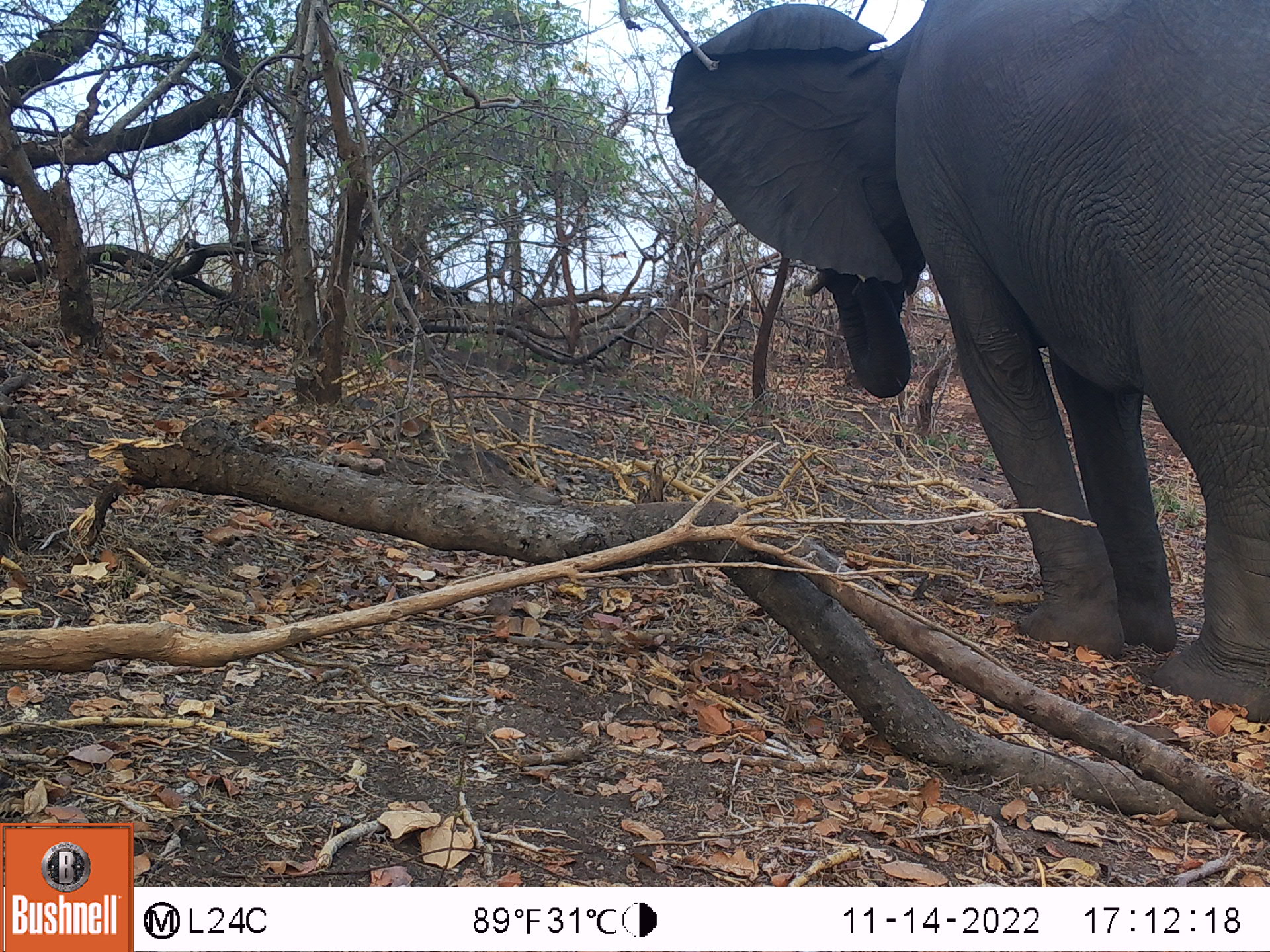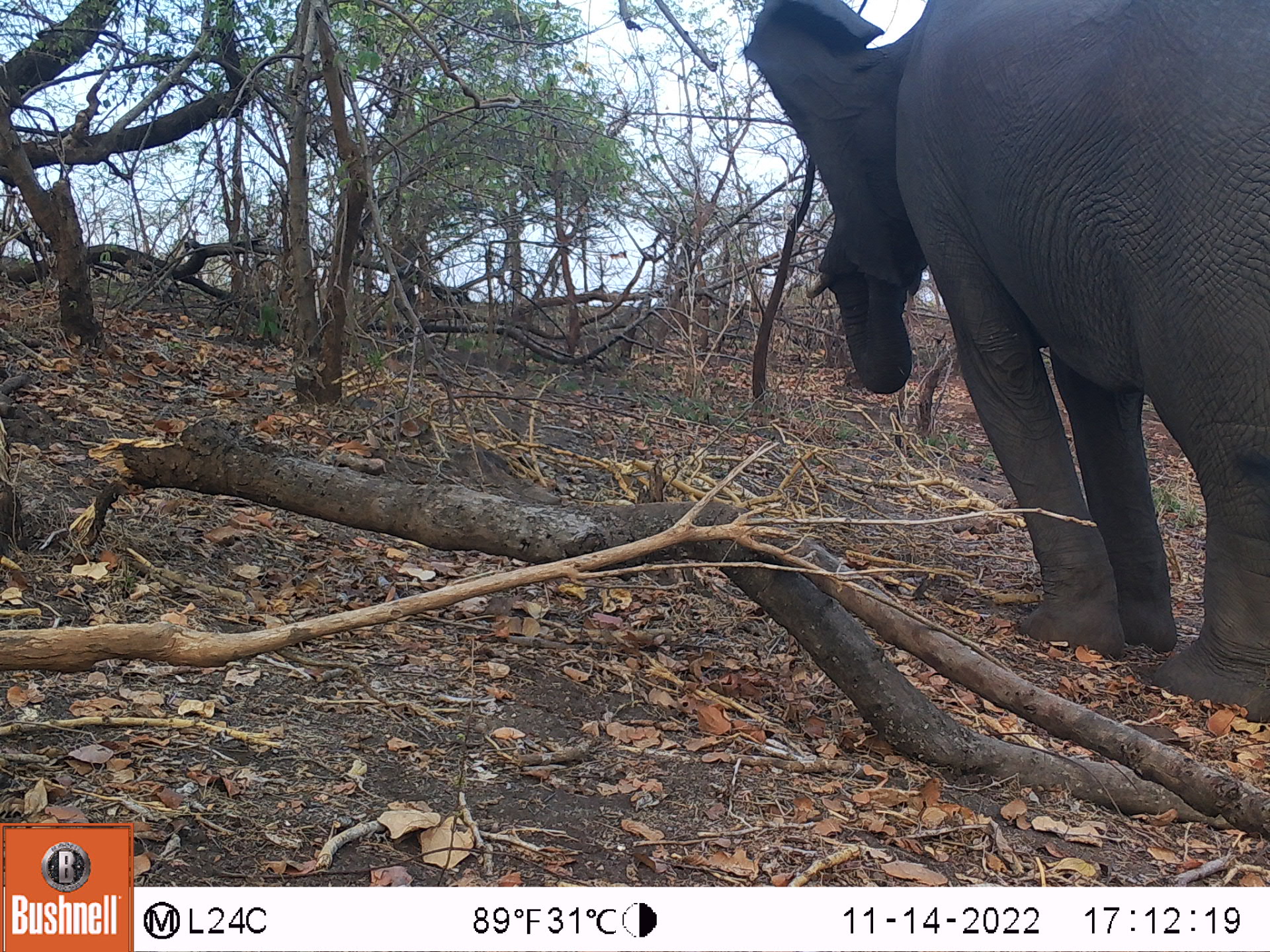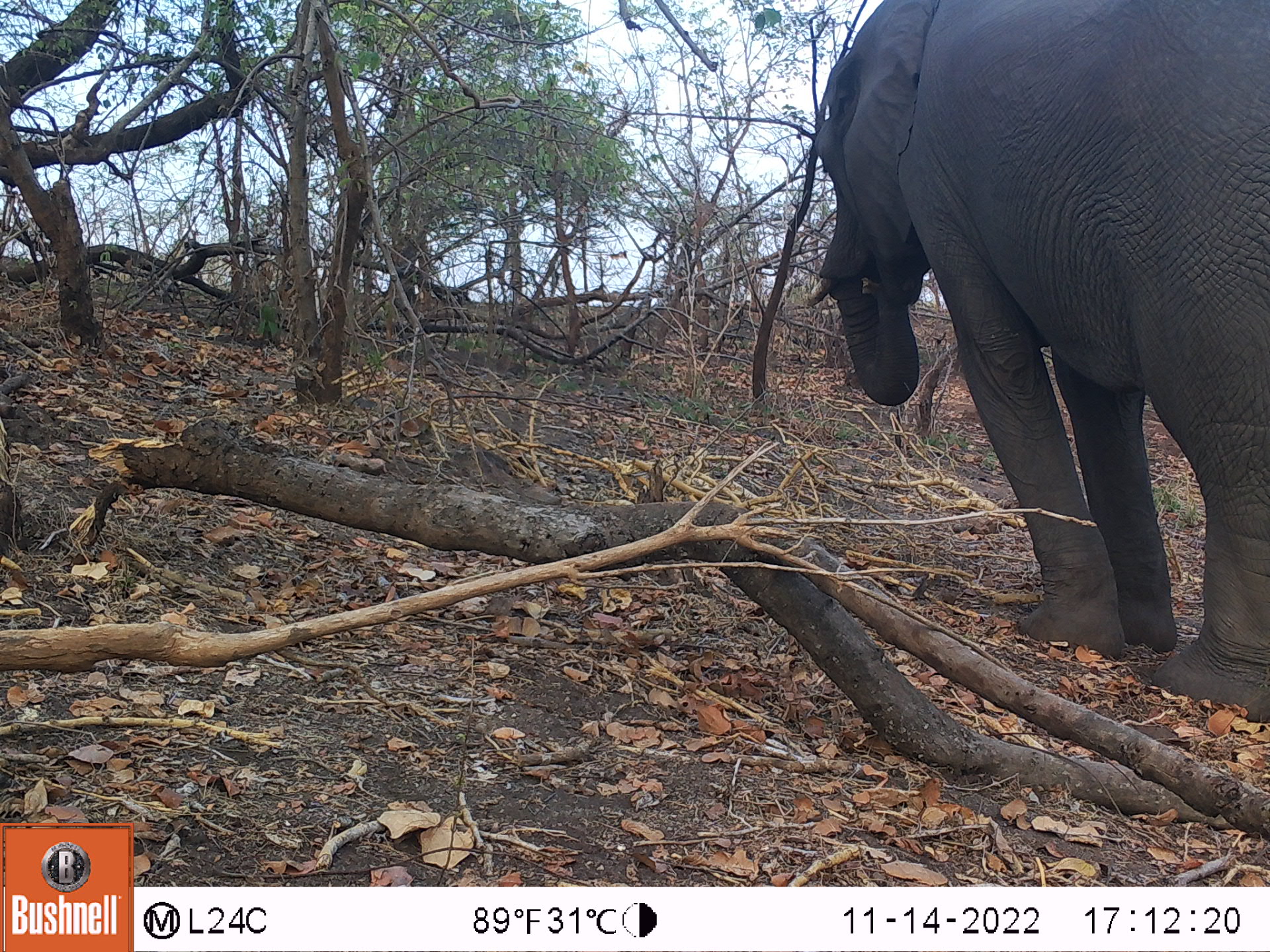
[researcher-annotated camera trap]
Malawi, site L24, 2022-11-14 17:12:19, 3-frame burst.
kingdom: Animalia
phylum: Chordata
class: Mammalia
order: Proboscidea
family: Elephantidae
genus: Loxodonta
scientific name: Loxodonta africana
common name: african savanna elephant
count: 1